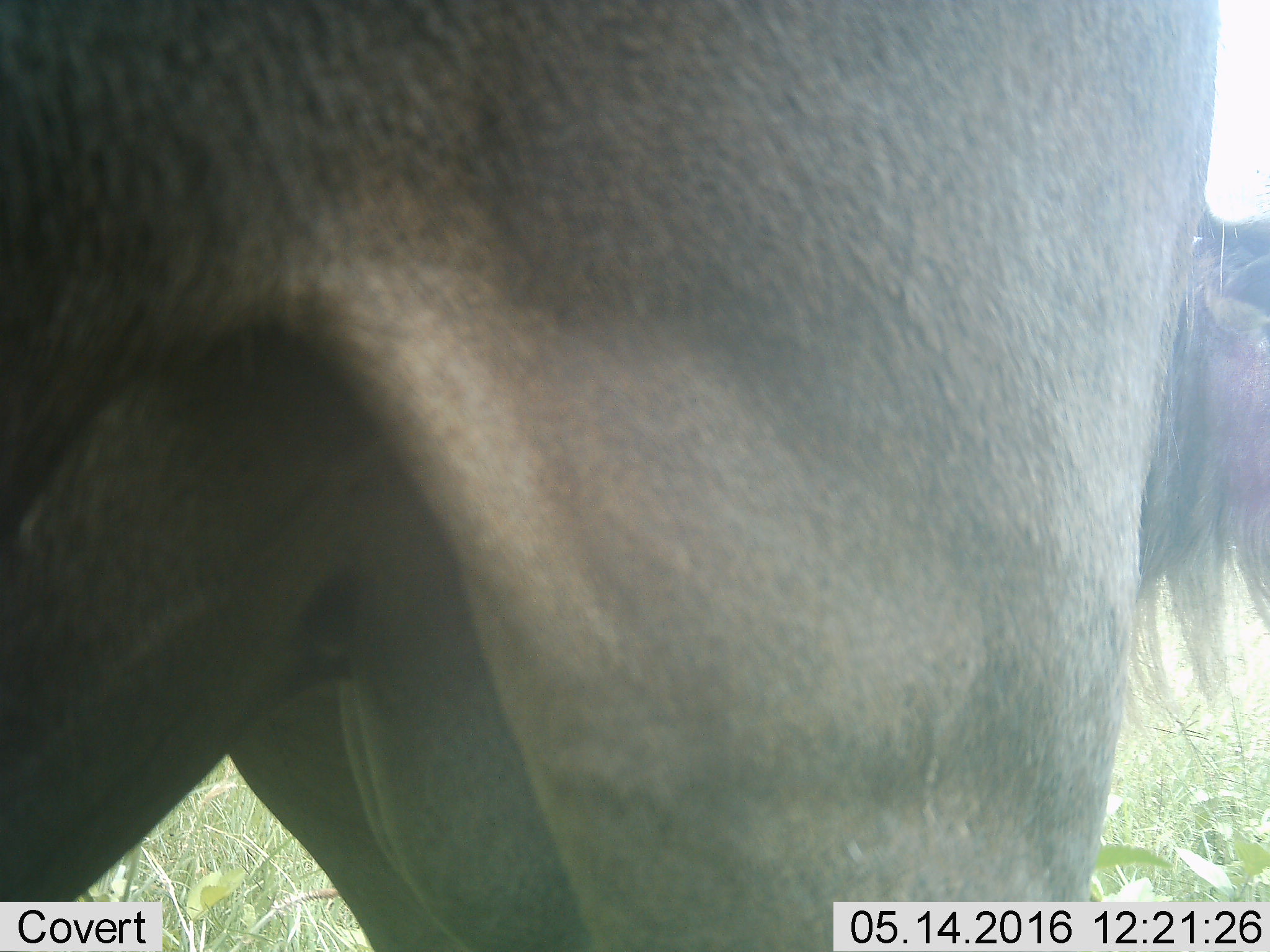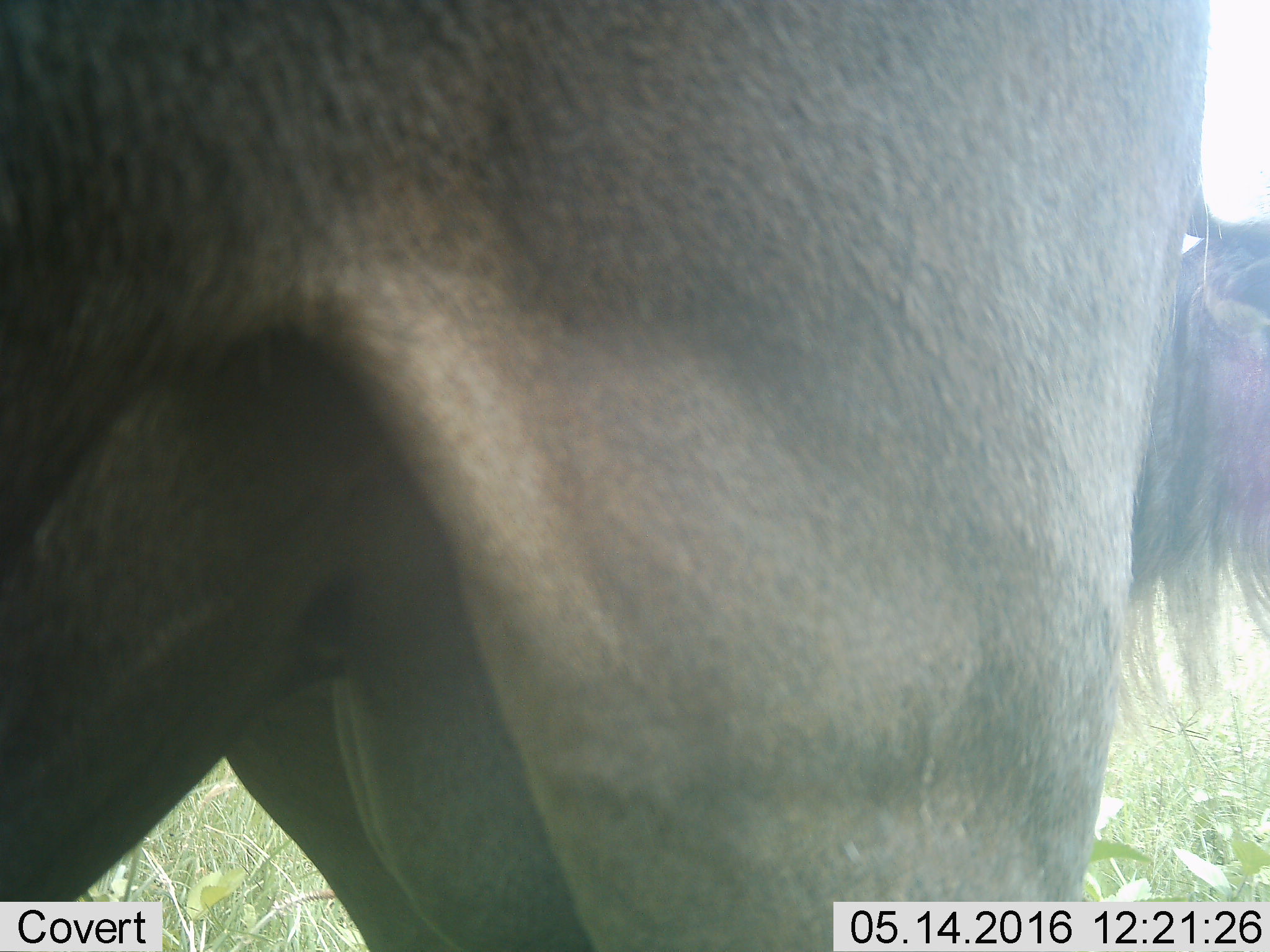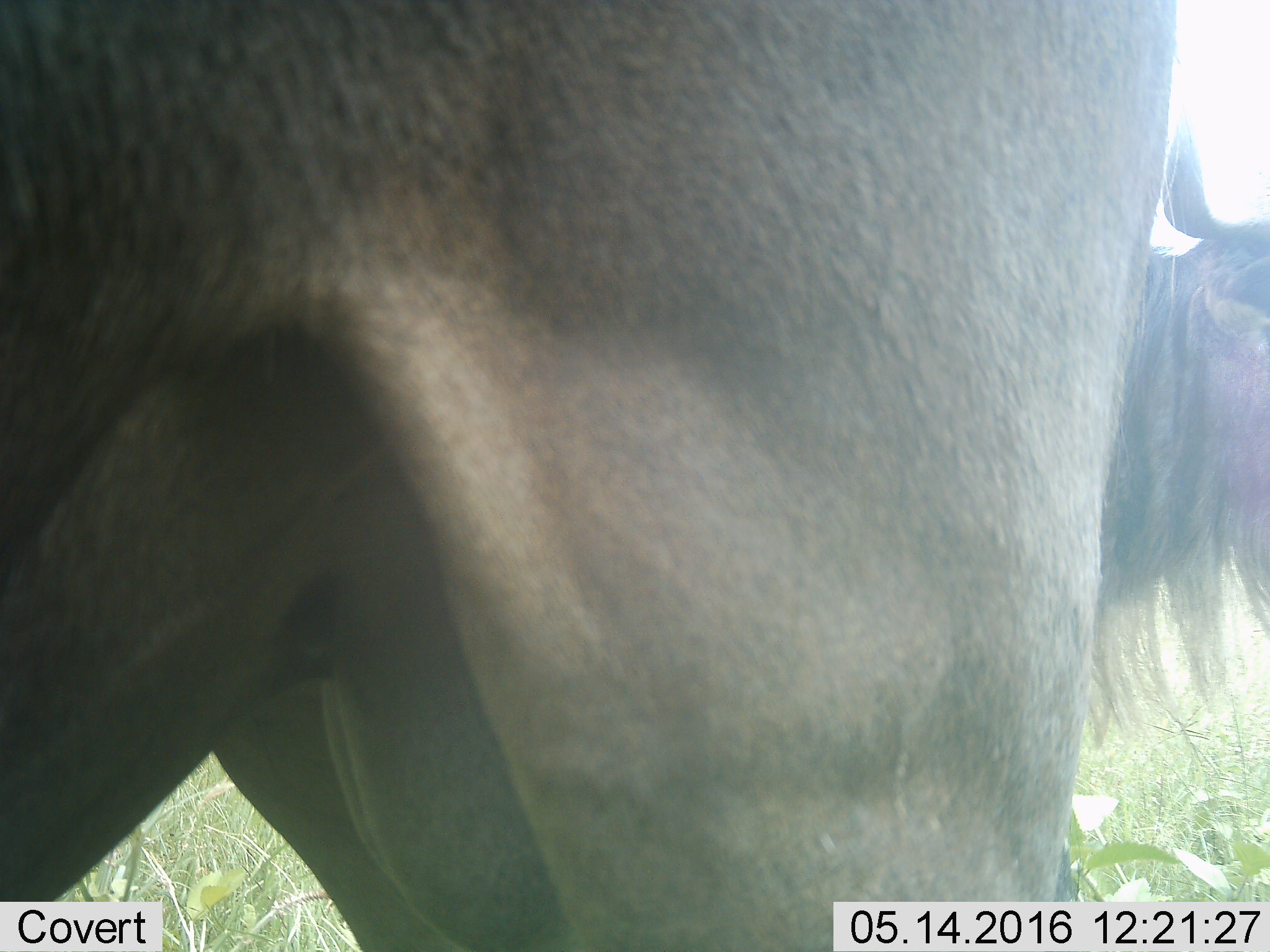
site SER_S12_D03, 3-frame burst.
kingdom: Animalia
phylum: Chordata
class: Mammalia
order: Artiodactyla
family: Bovidae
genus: Connochaetes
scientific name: Connochaetes taurinus taurinus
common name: blue wildebeest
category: wildebeestblue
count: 2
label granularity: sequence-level